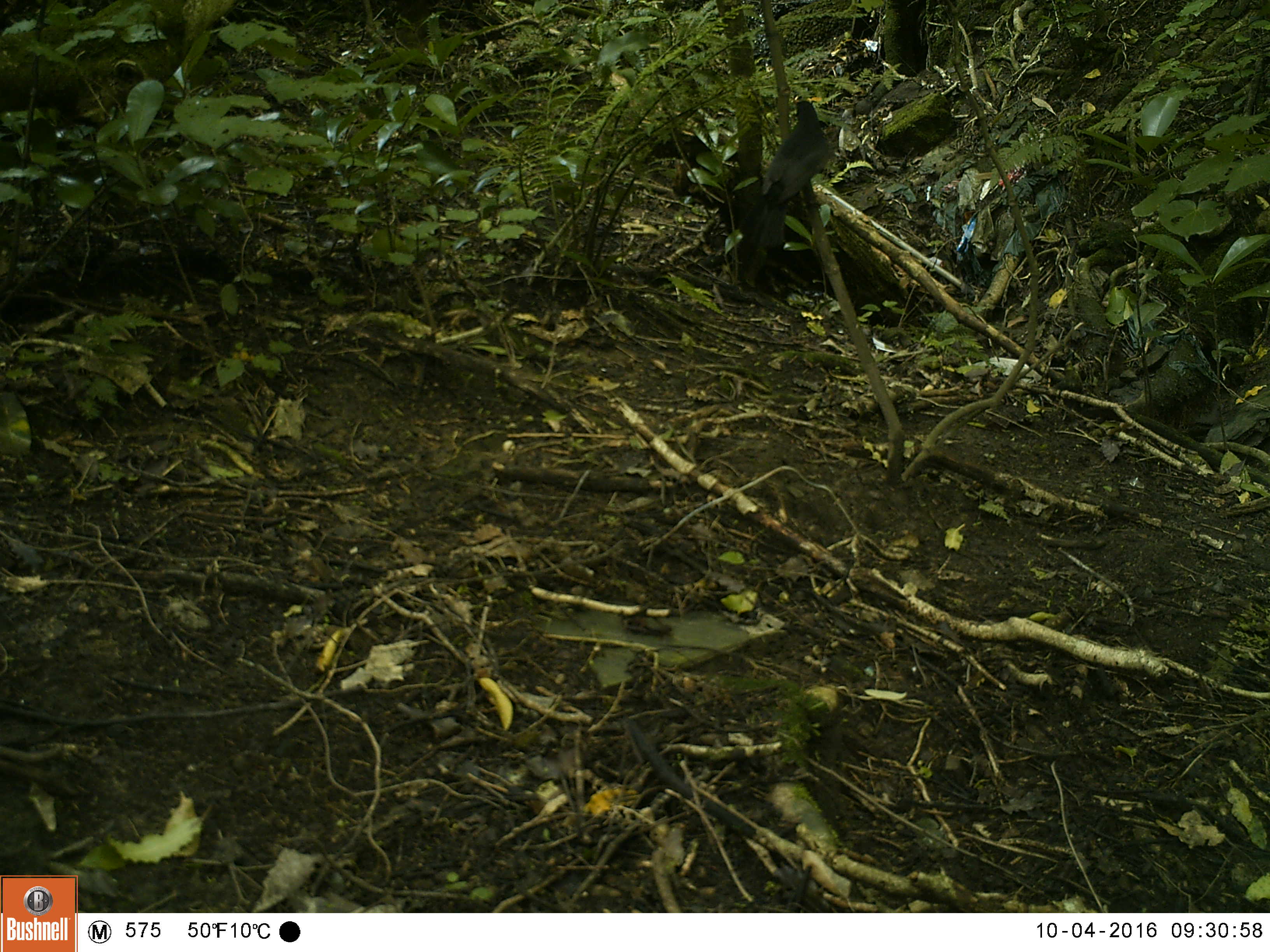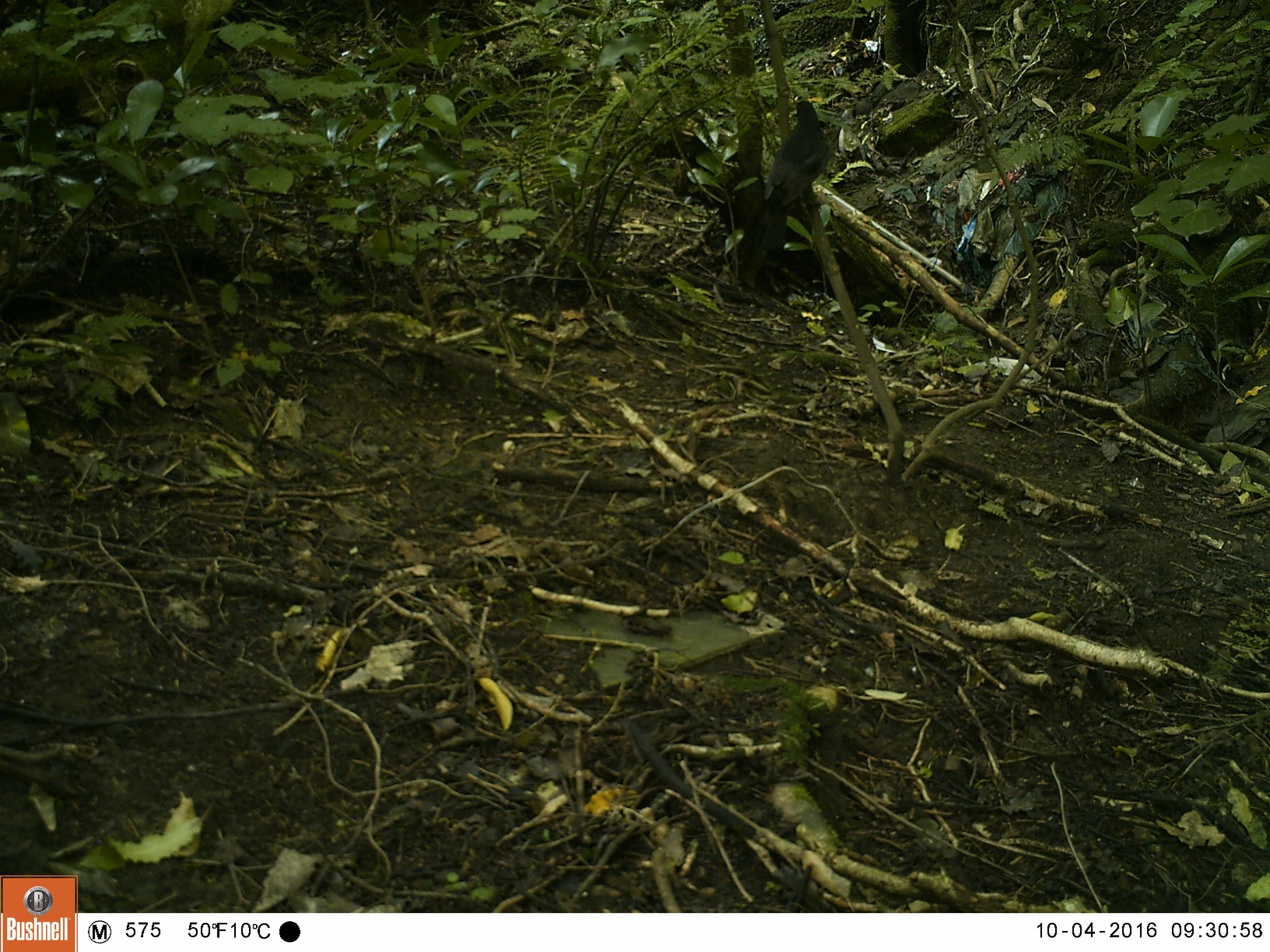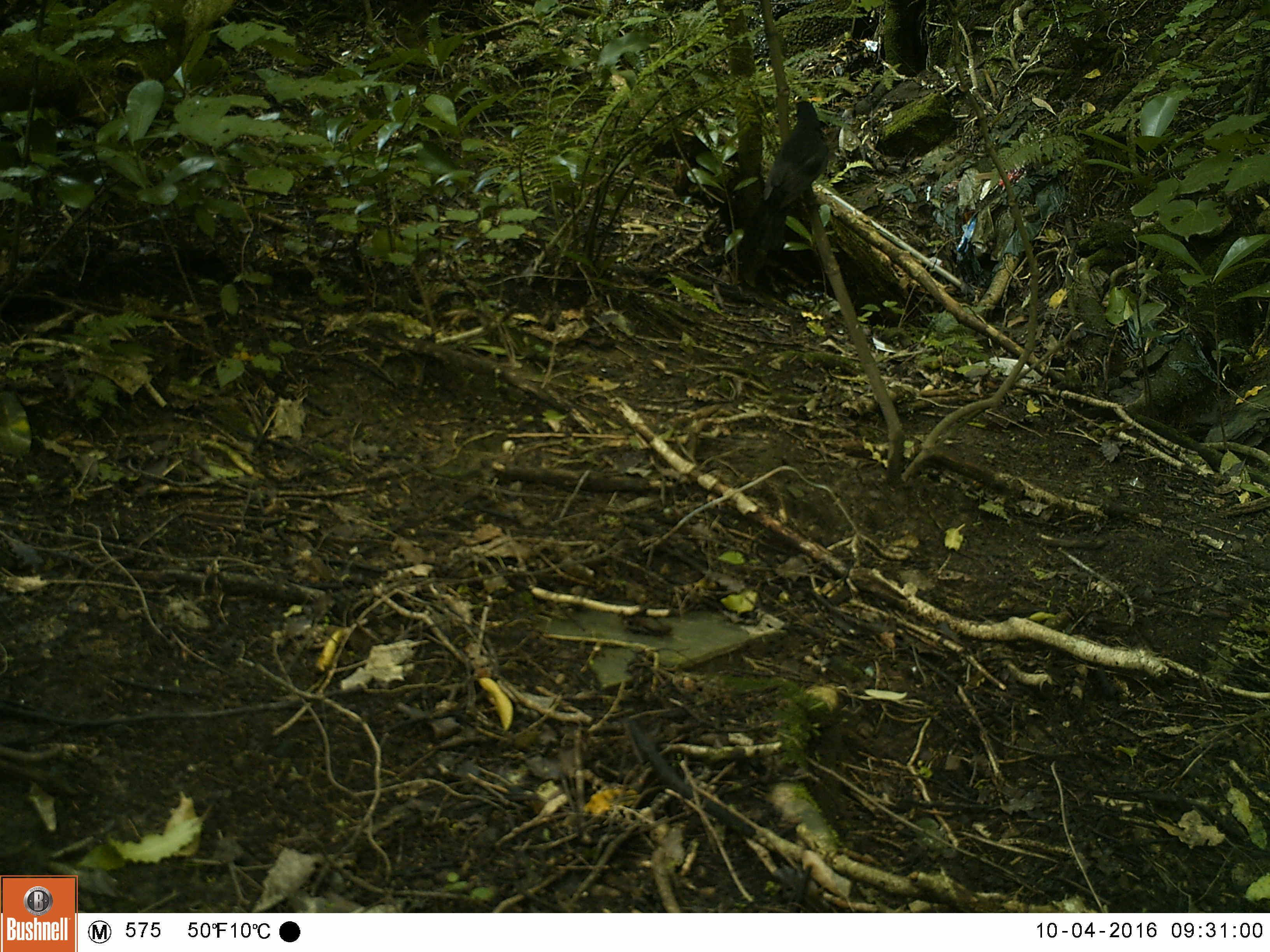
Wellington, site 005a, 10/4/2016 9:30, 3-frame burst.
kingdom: Animalia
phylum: Chordata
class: Aves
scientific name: Aves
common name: bird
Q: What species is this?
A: Bird (Aves).